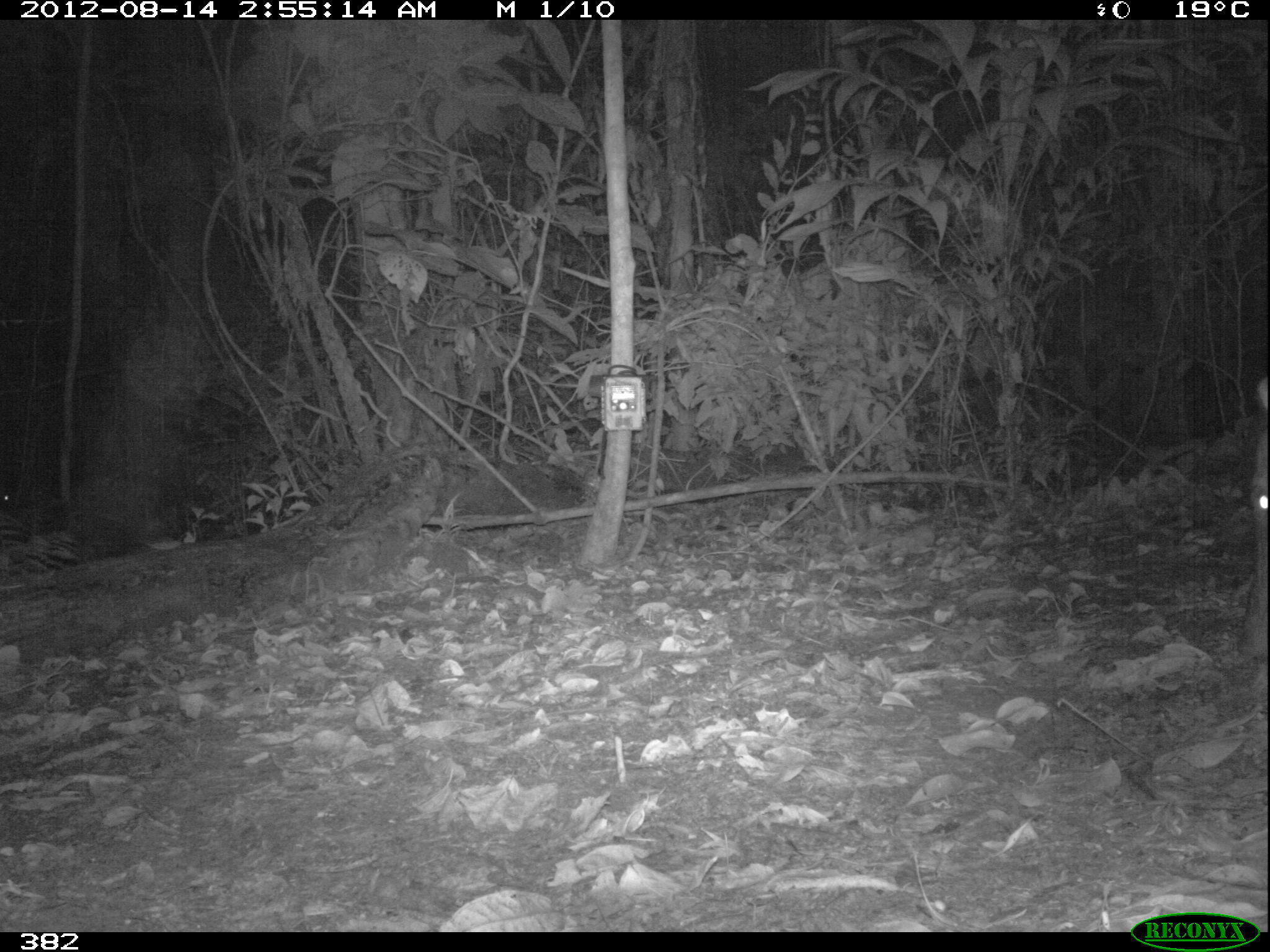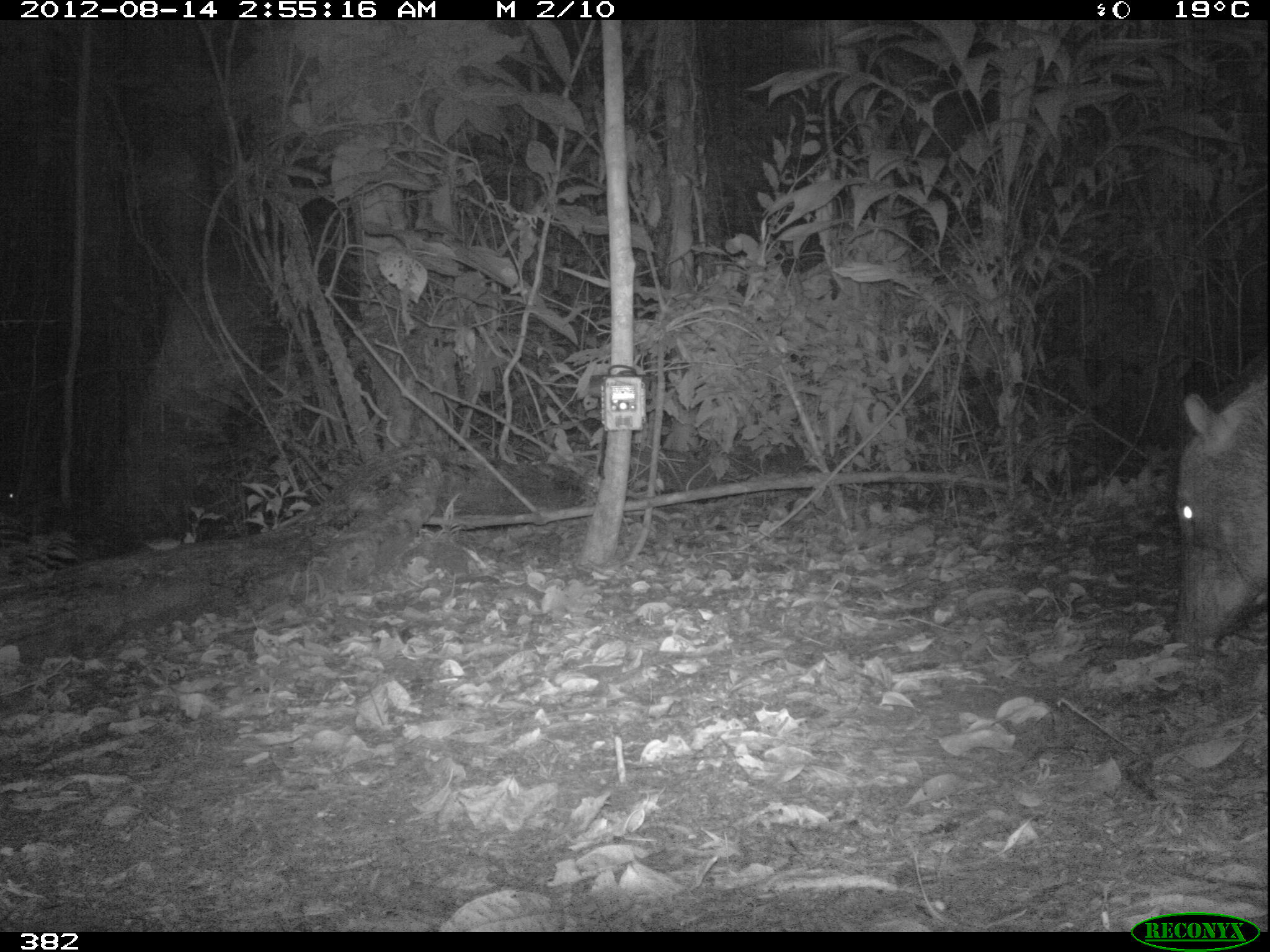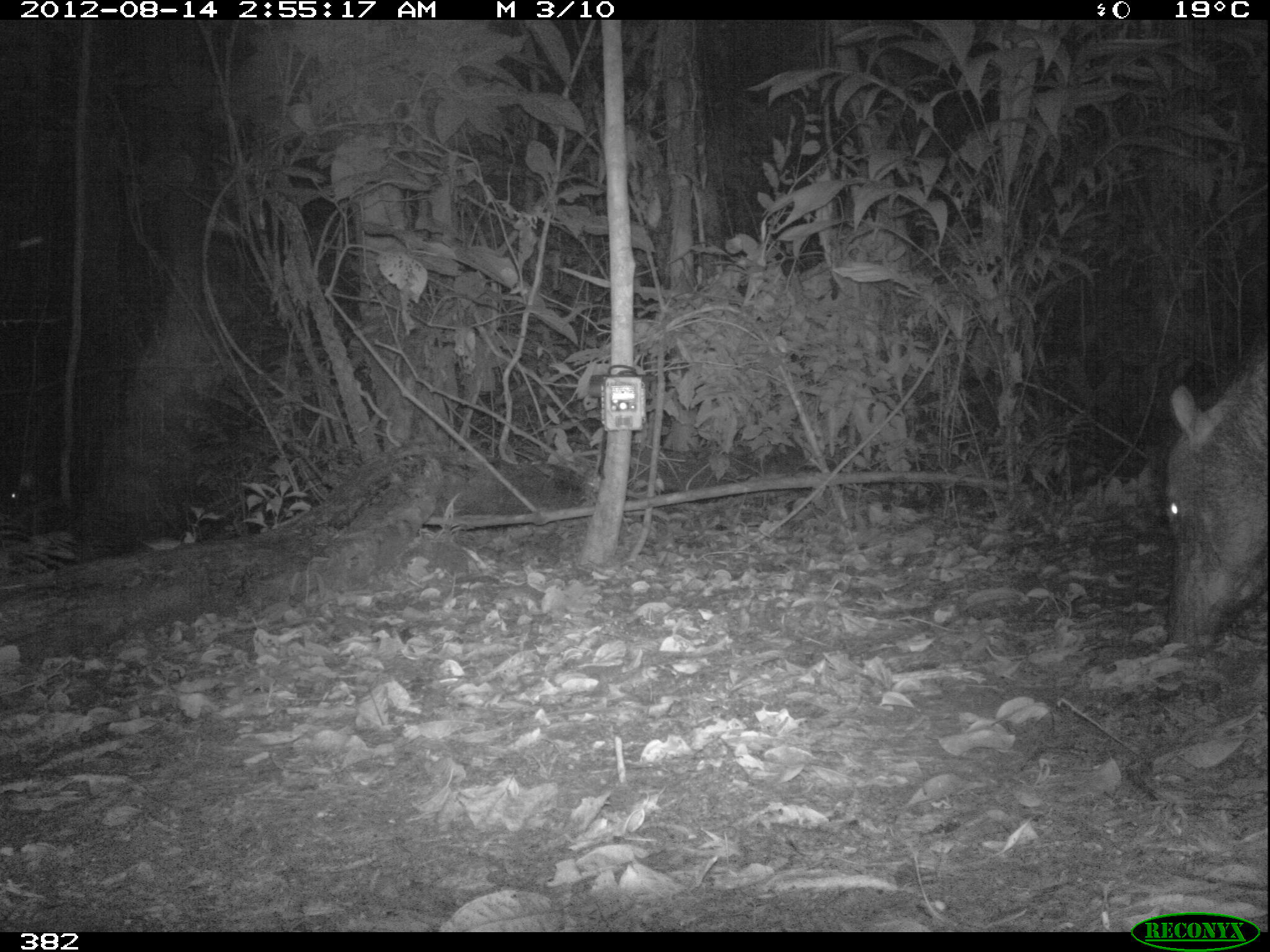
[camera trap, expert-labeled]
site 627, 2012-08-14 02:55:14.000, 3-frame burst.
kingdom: Animalia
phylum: Chordata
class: Mammalia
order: Artiodactyla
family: Tayassuidae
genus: Tayassu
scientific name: Tayassu pecari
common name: white-lipped peccary